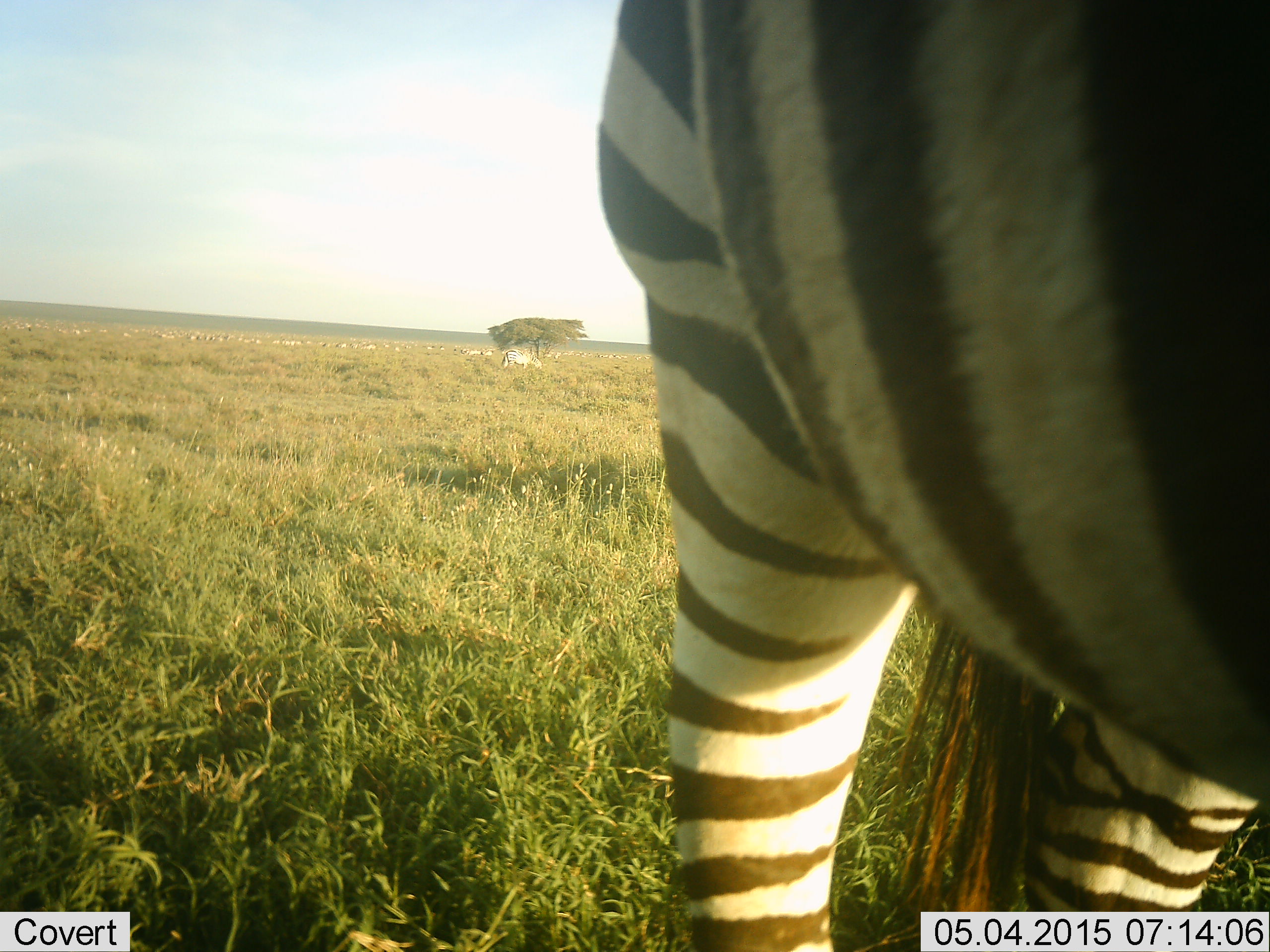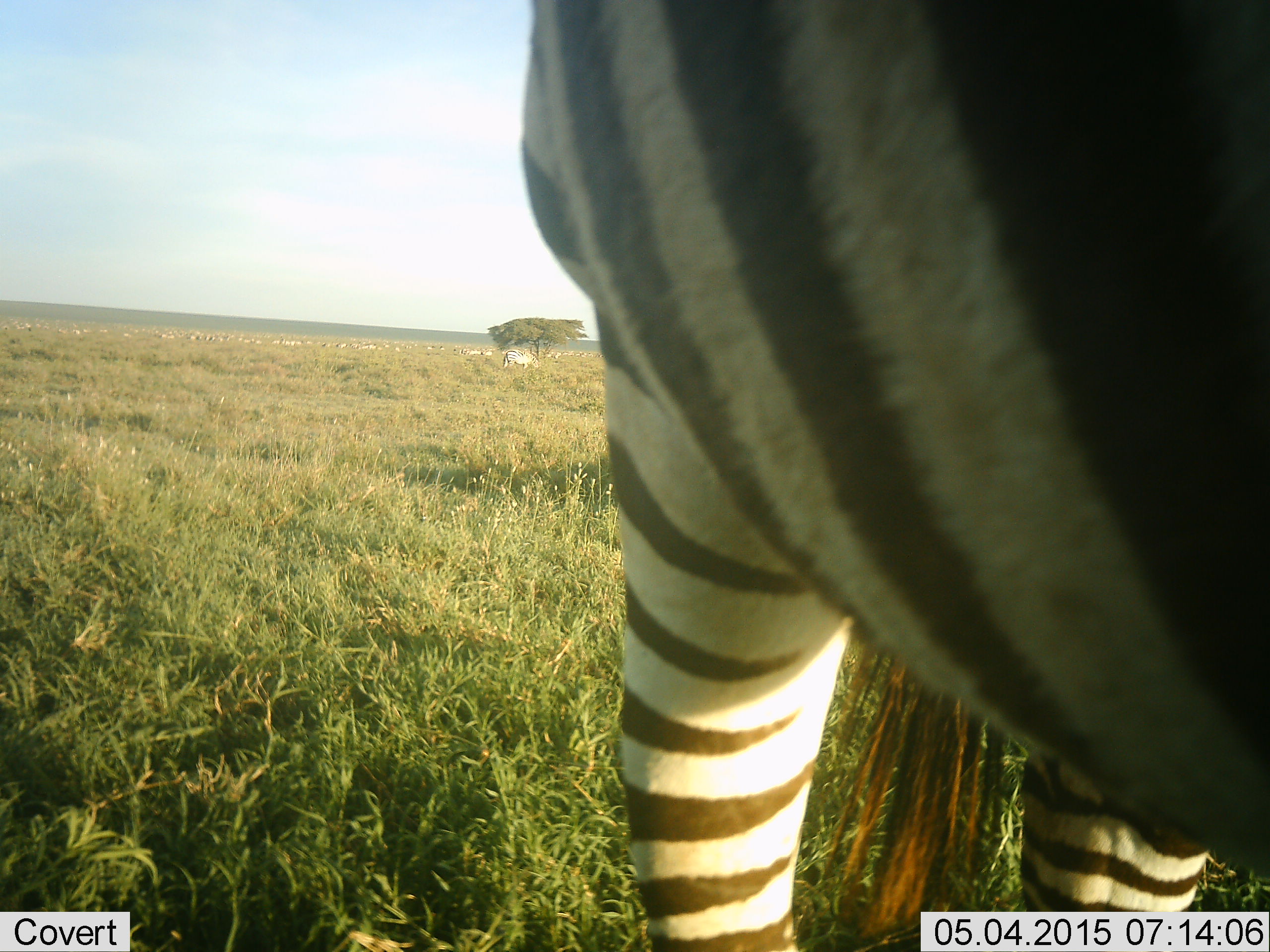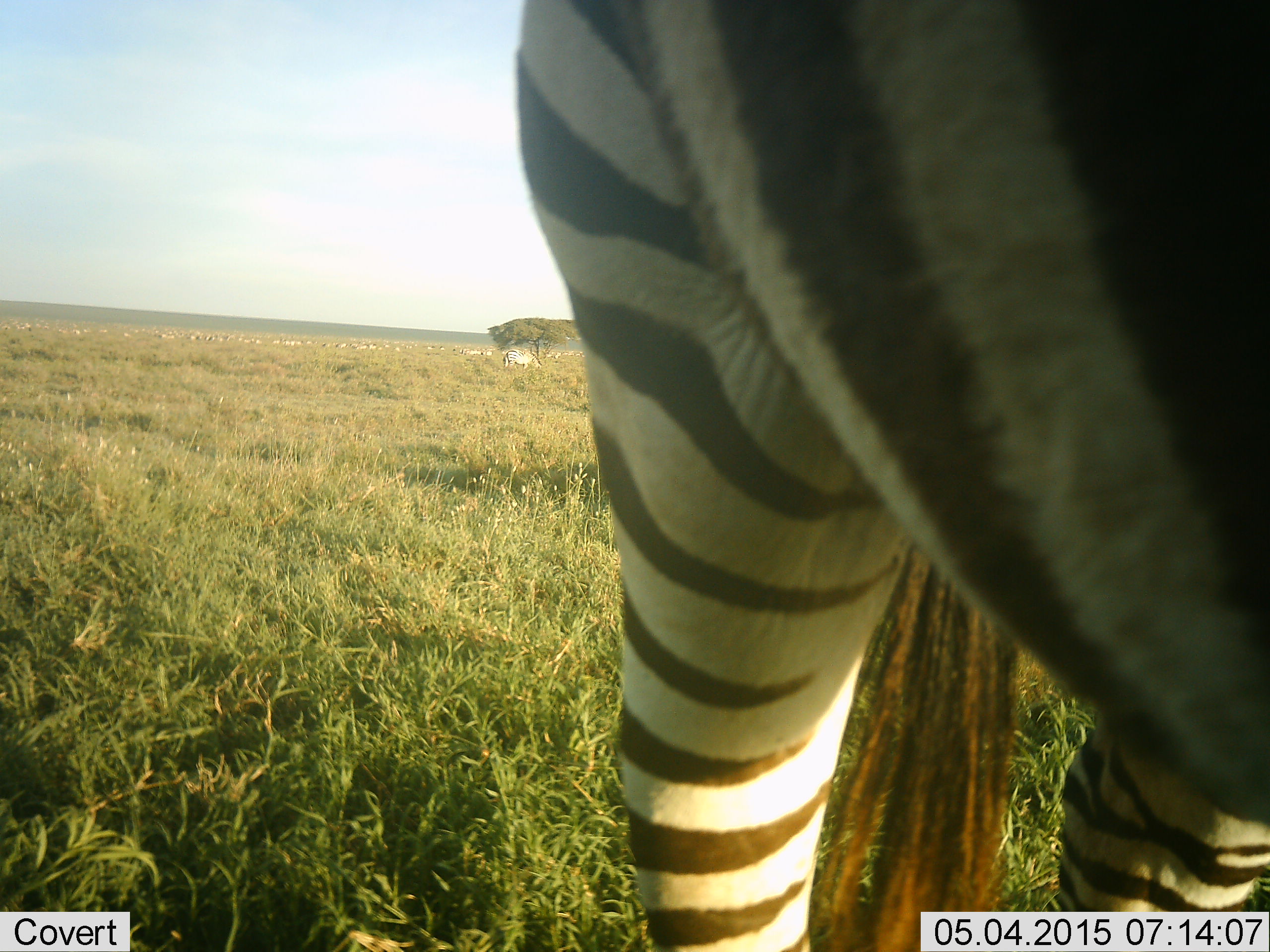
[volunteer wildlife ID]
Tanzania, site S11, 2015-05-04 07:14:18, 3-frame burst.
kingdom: Animalia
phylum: Chordata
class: Mammalia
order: Perissodactyla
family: Equidae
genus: Equus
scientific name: Equus quagga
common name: plains zebra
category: zebra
Zebra (plains zebra) (Equus quagga), count 1. Behavior (volunteer vote fractions): standing 70%, resting 0%, moving 20%, interacting 0%. Young present (vote fraction): 0%. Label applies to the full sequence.